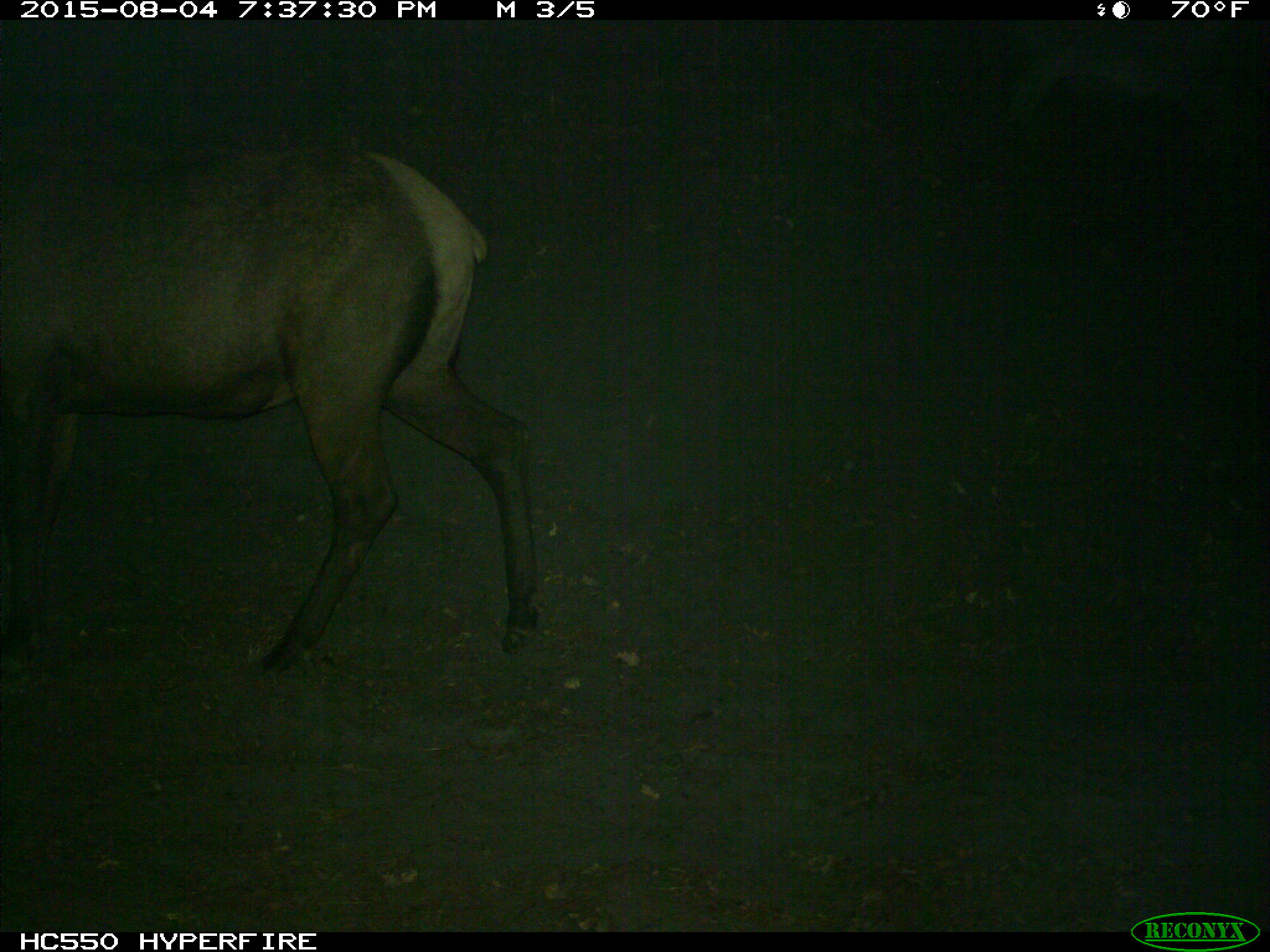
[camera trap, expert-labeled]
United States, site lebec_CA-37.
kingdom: Animalia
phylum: Chordata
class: Mammalia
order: Artiodactyla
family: Cervidae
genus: Cervus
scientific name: Cervus canadensis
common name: elk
Cervus canadensis (elk).